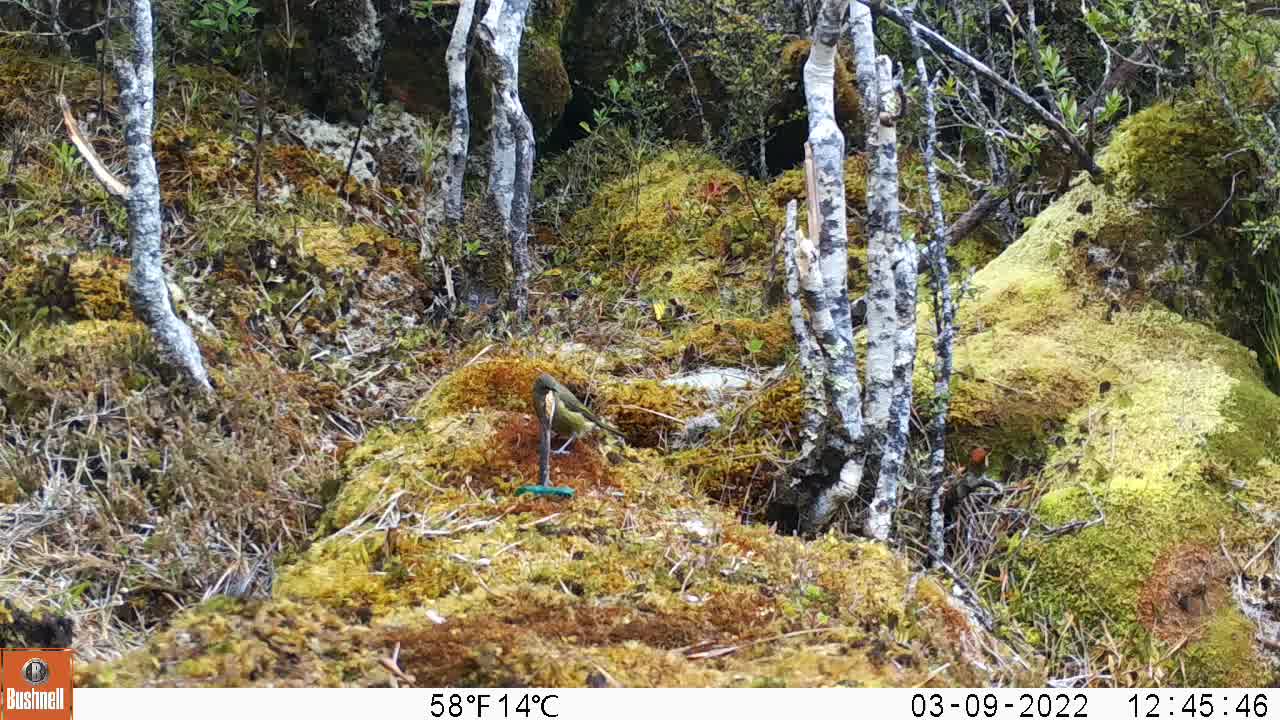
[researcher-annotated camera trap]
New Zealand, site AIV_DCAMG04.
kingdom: Animalia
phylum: Chordata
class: Aves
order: Passeriformes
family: Meliphagidae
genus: Anthornis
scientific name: Anthornis melanura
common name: new zealand bellbird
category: bellbird